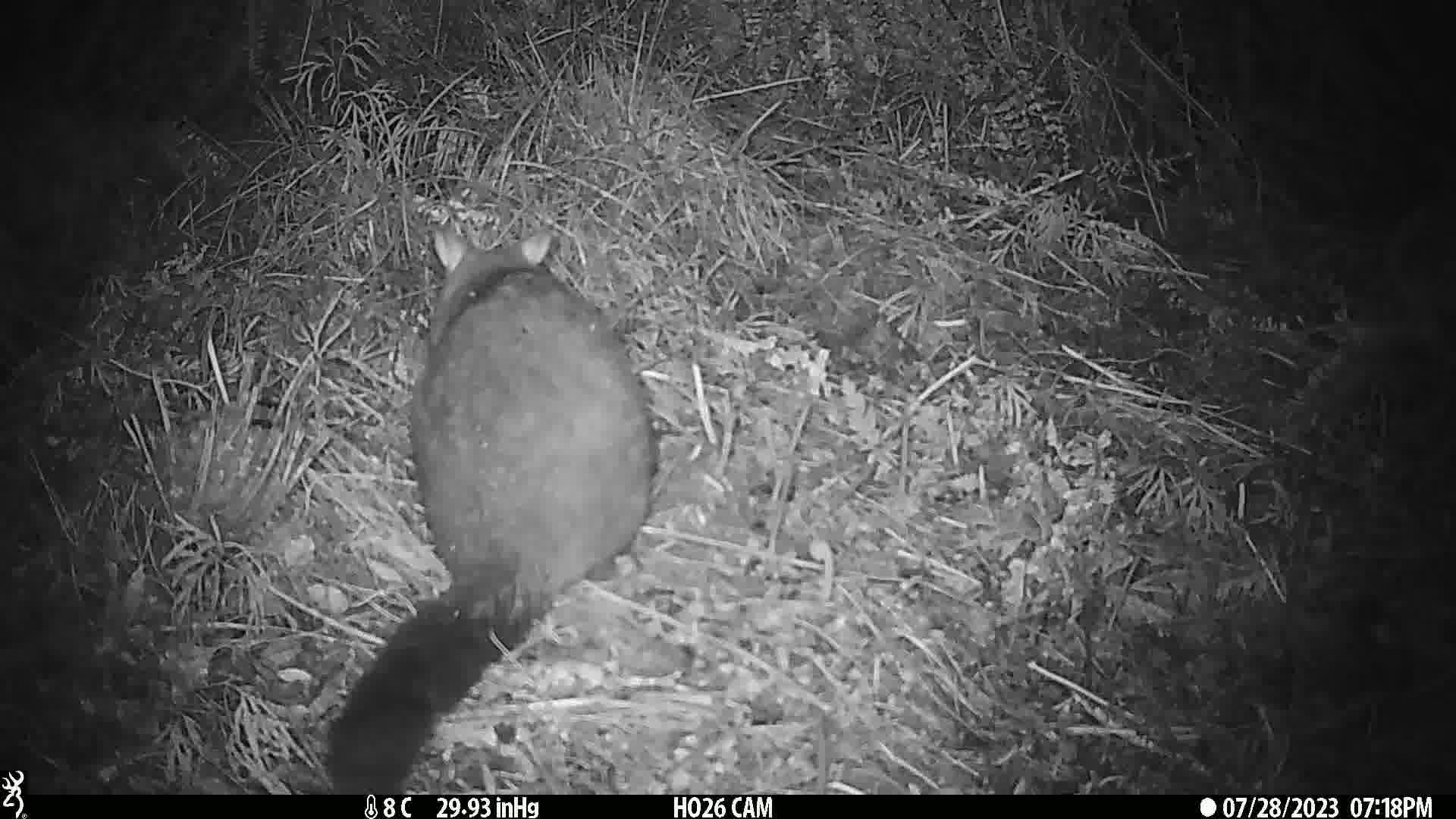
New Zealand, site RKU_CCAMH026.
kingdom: Animalia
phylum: Chordata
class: Mammalia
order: Diprotodontia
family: Phalangeridae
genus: Trichosurus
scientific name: Trichosurus vulpecula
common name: common brushtail possum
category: possum